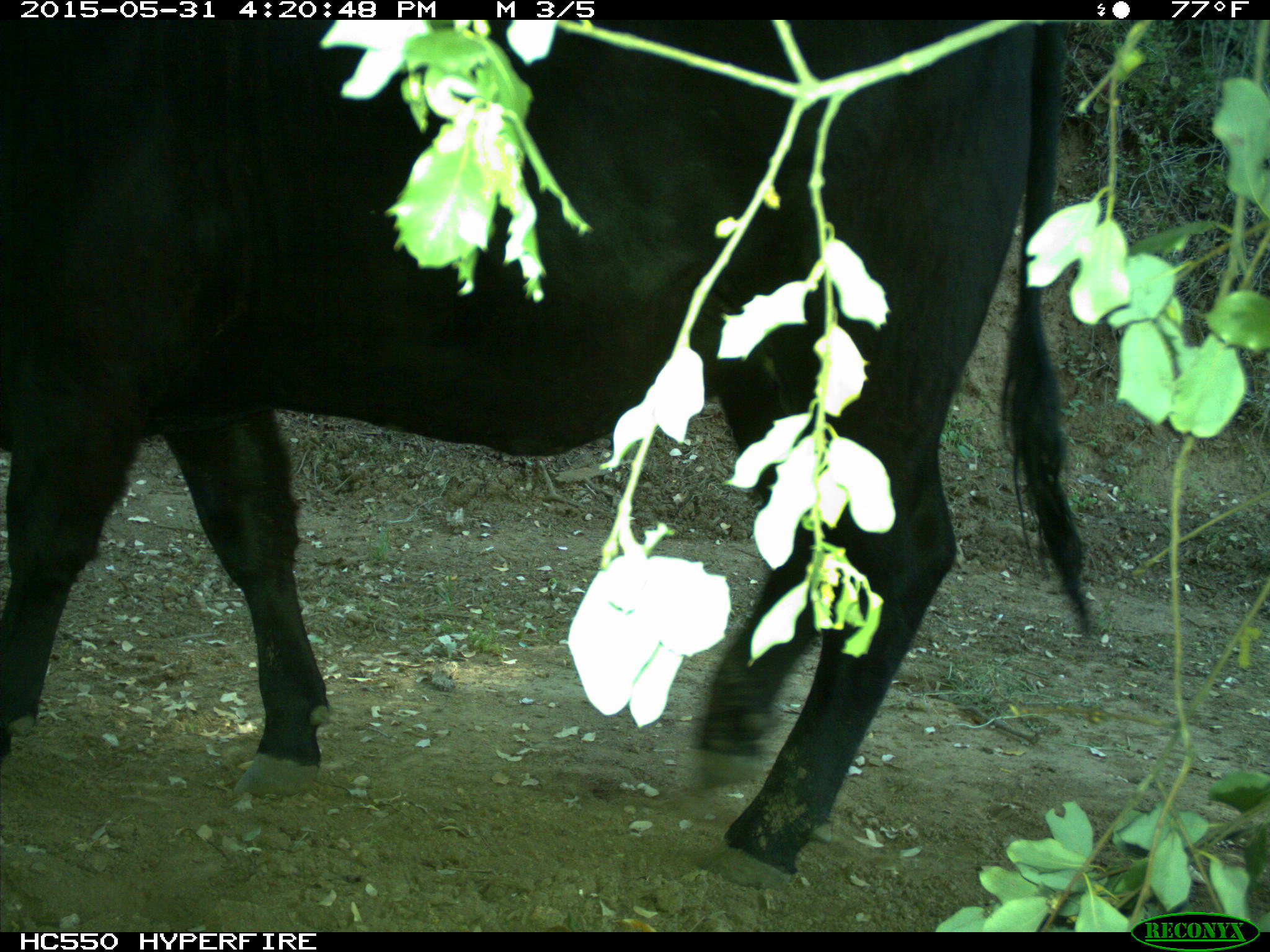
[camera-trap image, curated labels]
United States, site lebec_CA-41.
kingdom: Animalia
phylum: Chordata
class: Mammalia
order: Artiodactyla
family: Bovidae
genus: Bos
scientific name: Bos taurus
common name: domestic cow